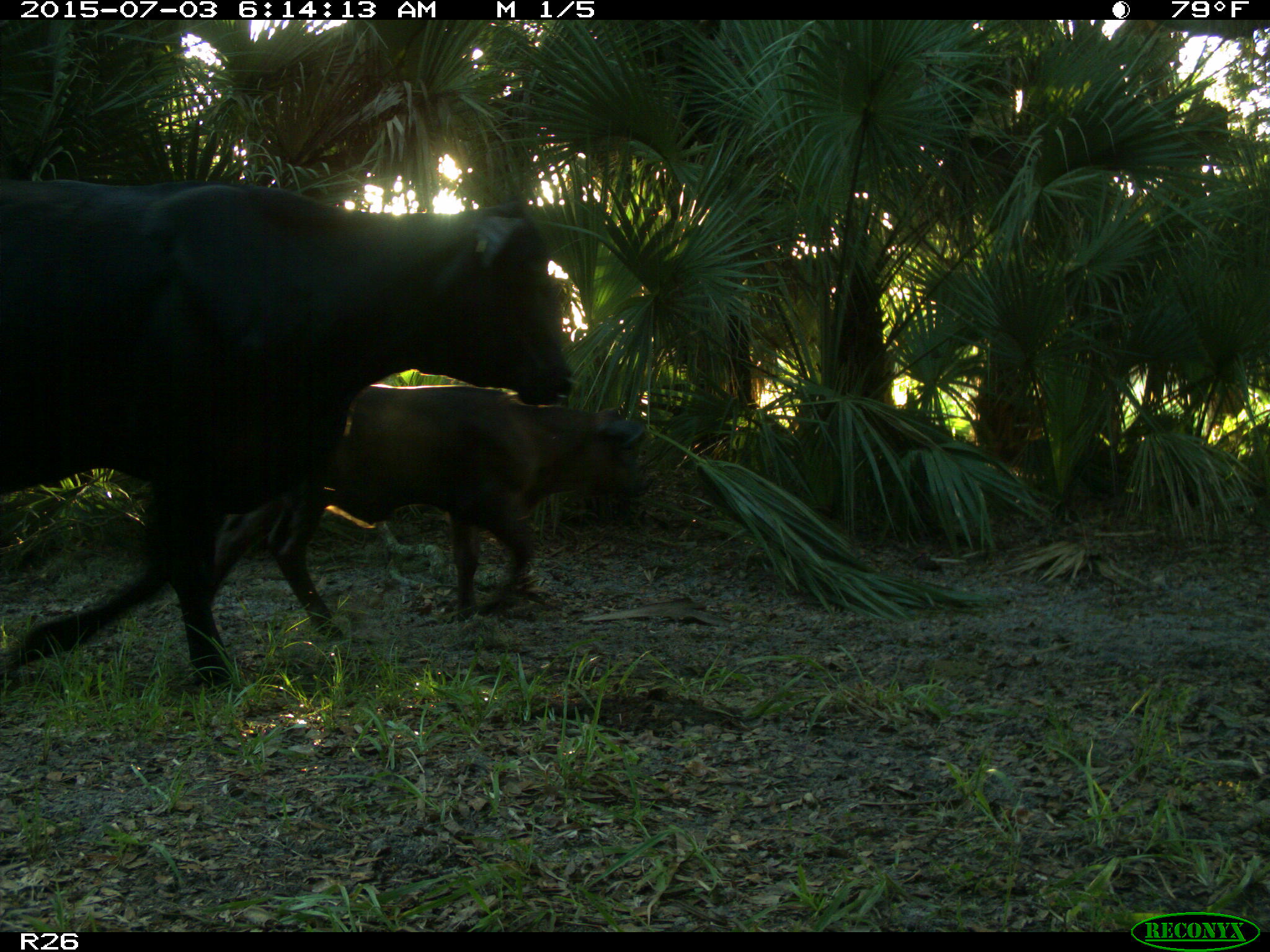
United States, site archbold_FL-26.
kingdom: Animalia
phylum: Chordata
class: Mammalia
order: Artiodactyla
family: Bovidae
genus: Bos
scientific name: Bos taurus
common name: domestic cow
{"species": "Bos taurus (domestic cow)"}